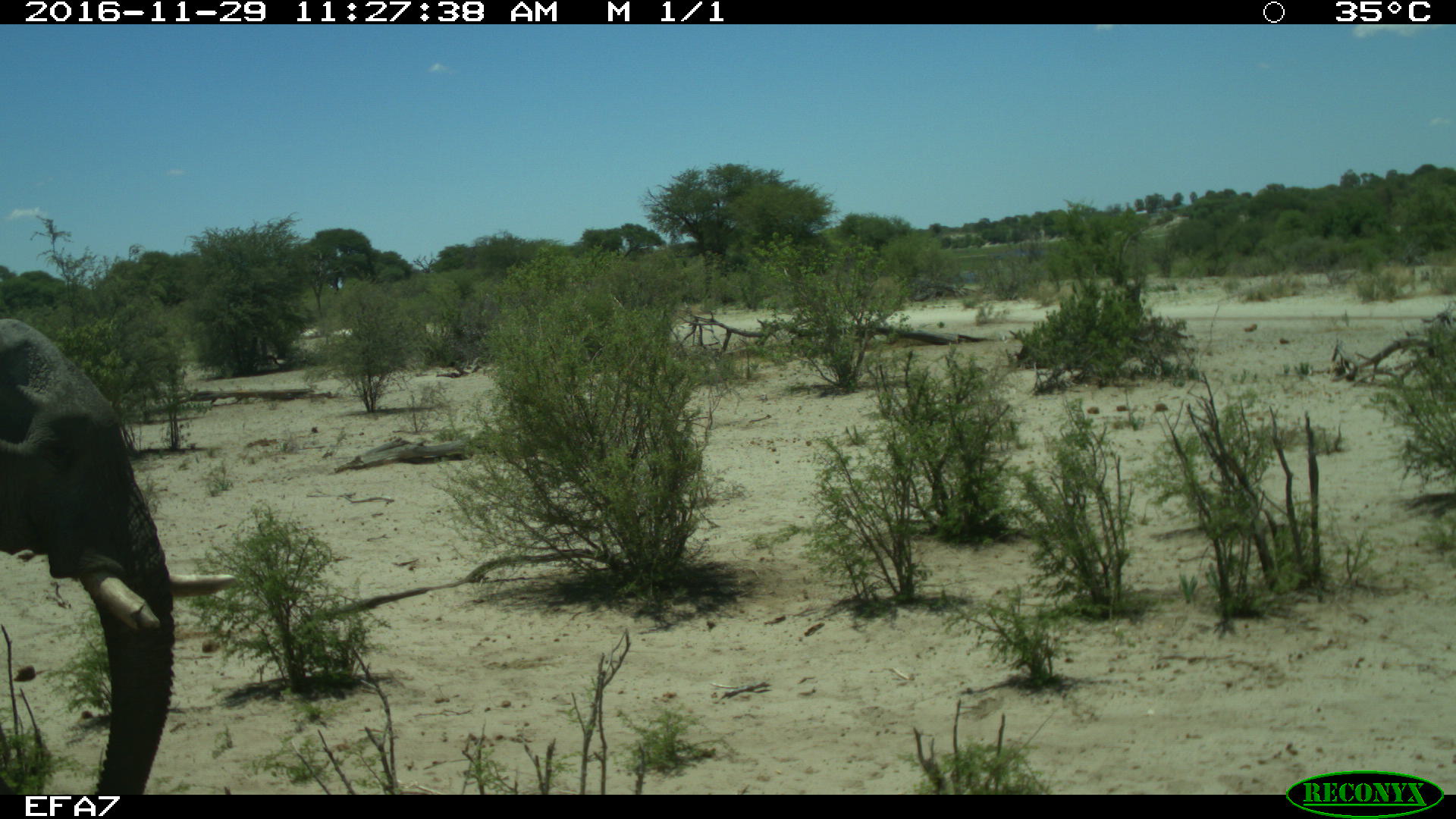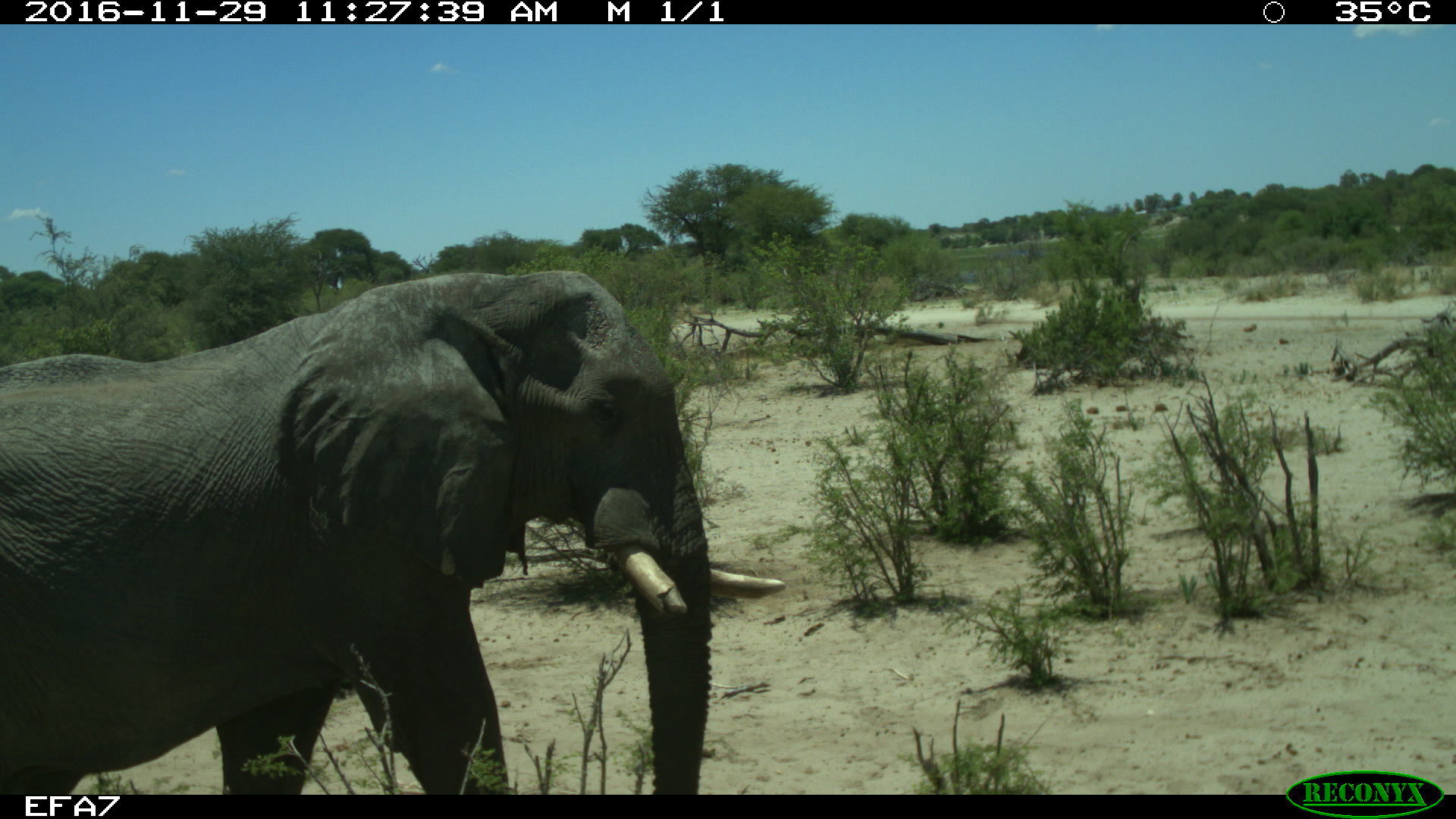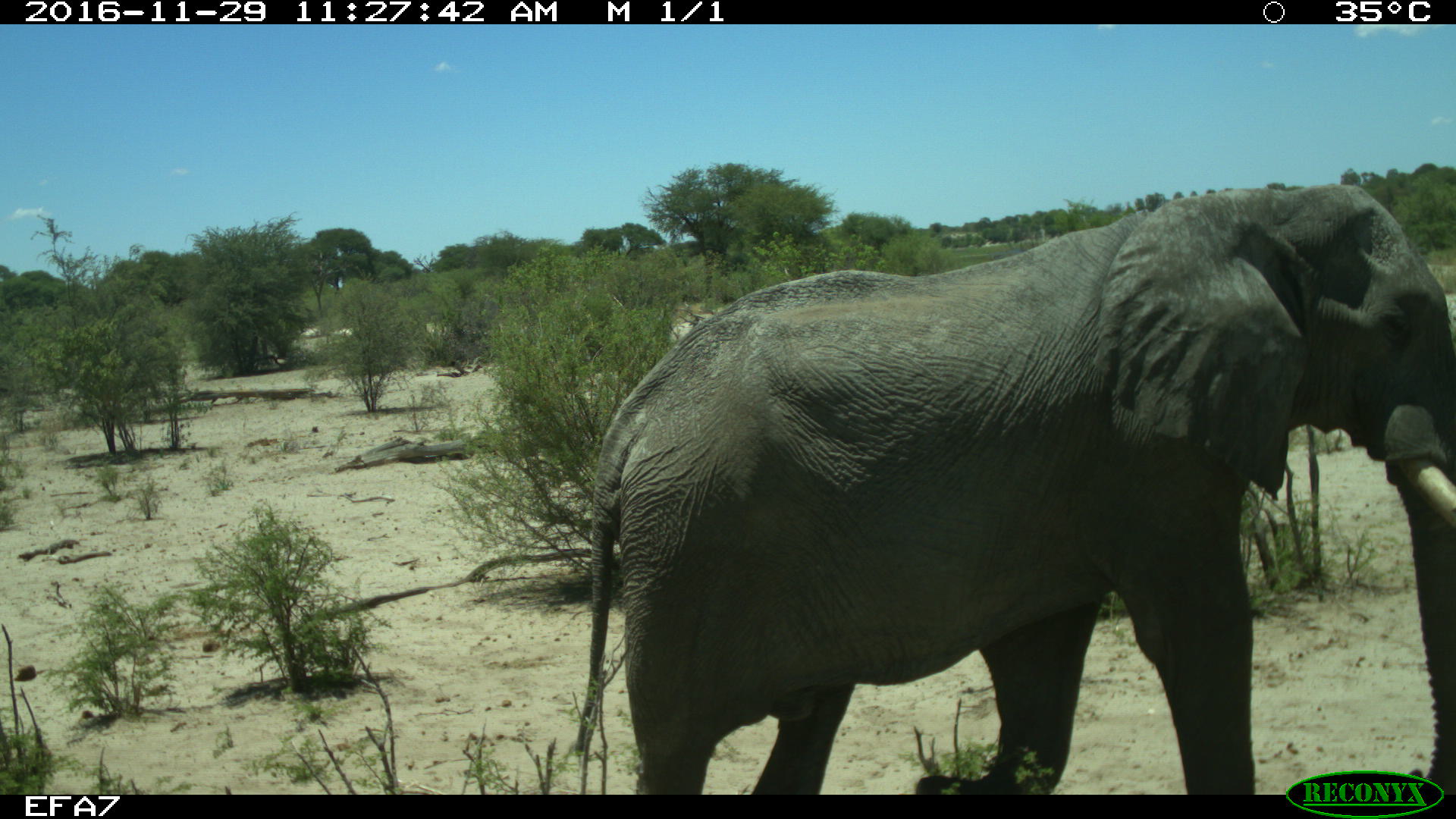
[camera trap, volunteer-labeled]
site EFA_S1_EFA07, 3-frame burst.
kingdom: Animalia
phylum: Chordata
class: Mammalia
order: Proboscidea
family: Elephantidae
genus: Loxodonta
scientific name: Loxodonta africana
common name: african bush elephant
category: elephant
Elephant (african bush elephant) (Loxodonta africana), count 1. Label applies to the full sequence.